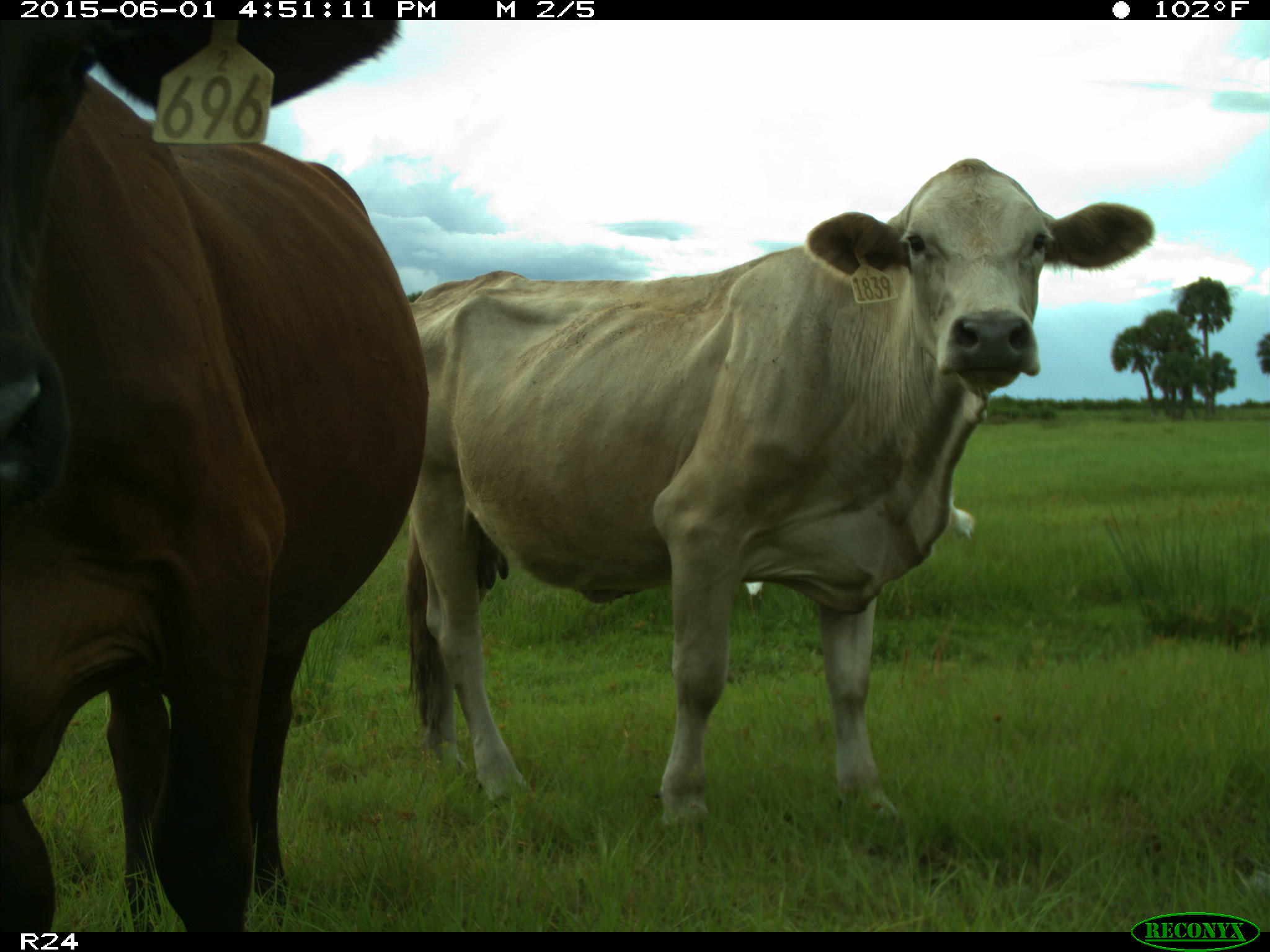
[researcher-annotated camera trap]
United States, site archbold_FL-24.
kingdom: Animalia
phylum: Chordata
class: Mammalia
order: Artiodactyla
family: Bovidae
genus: Bos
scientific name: Bos taurus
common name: domestic cow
Bos taurus (domestic cow).